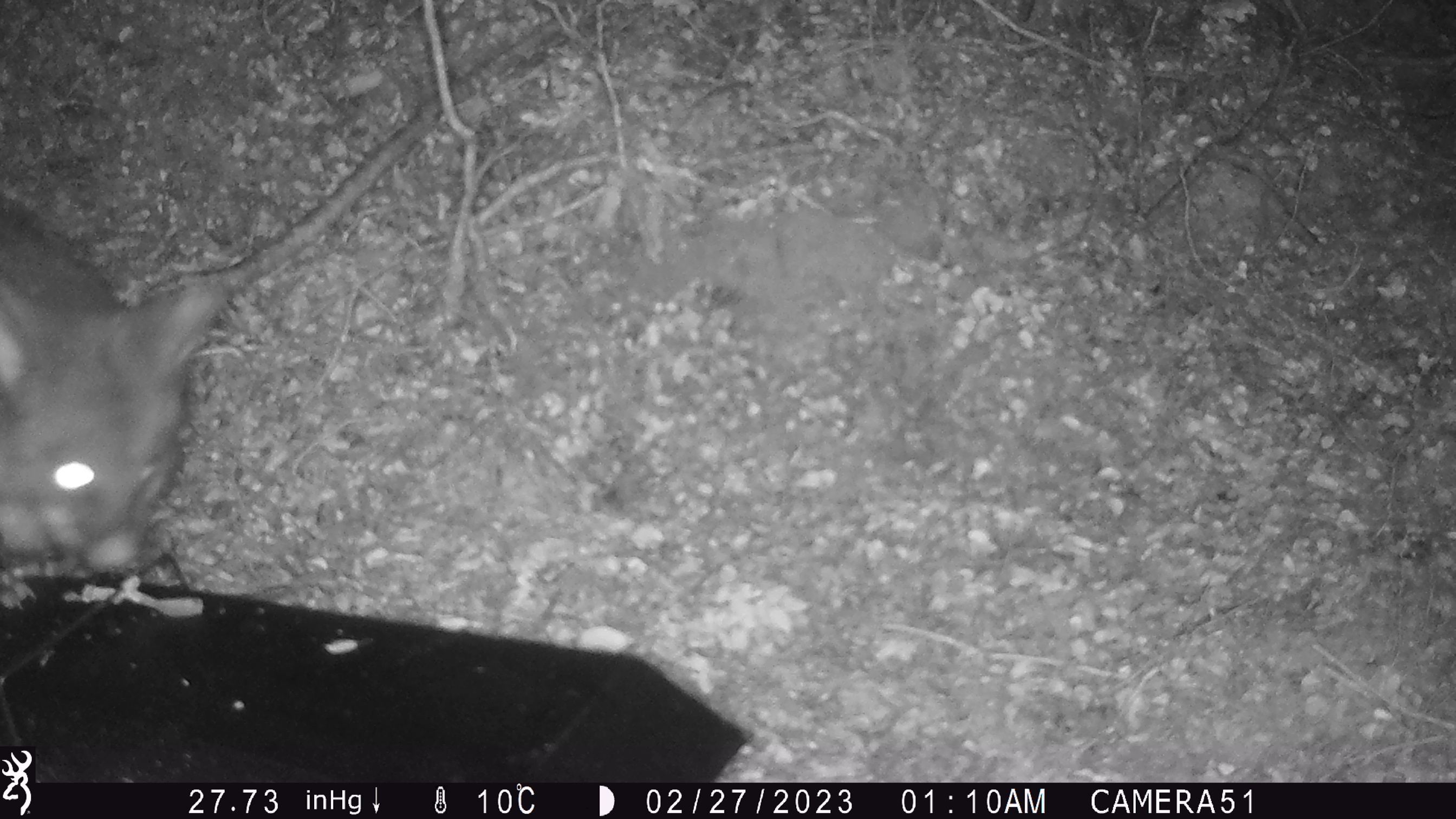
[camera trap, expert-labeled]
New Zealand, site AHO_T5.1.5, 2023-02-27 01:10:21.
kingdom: Animalia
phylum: Chordata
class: Mammalia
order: Carnivora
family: Mustelidae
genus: Mustela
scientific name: Mustela erminea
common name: stoat